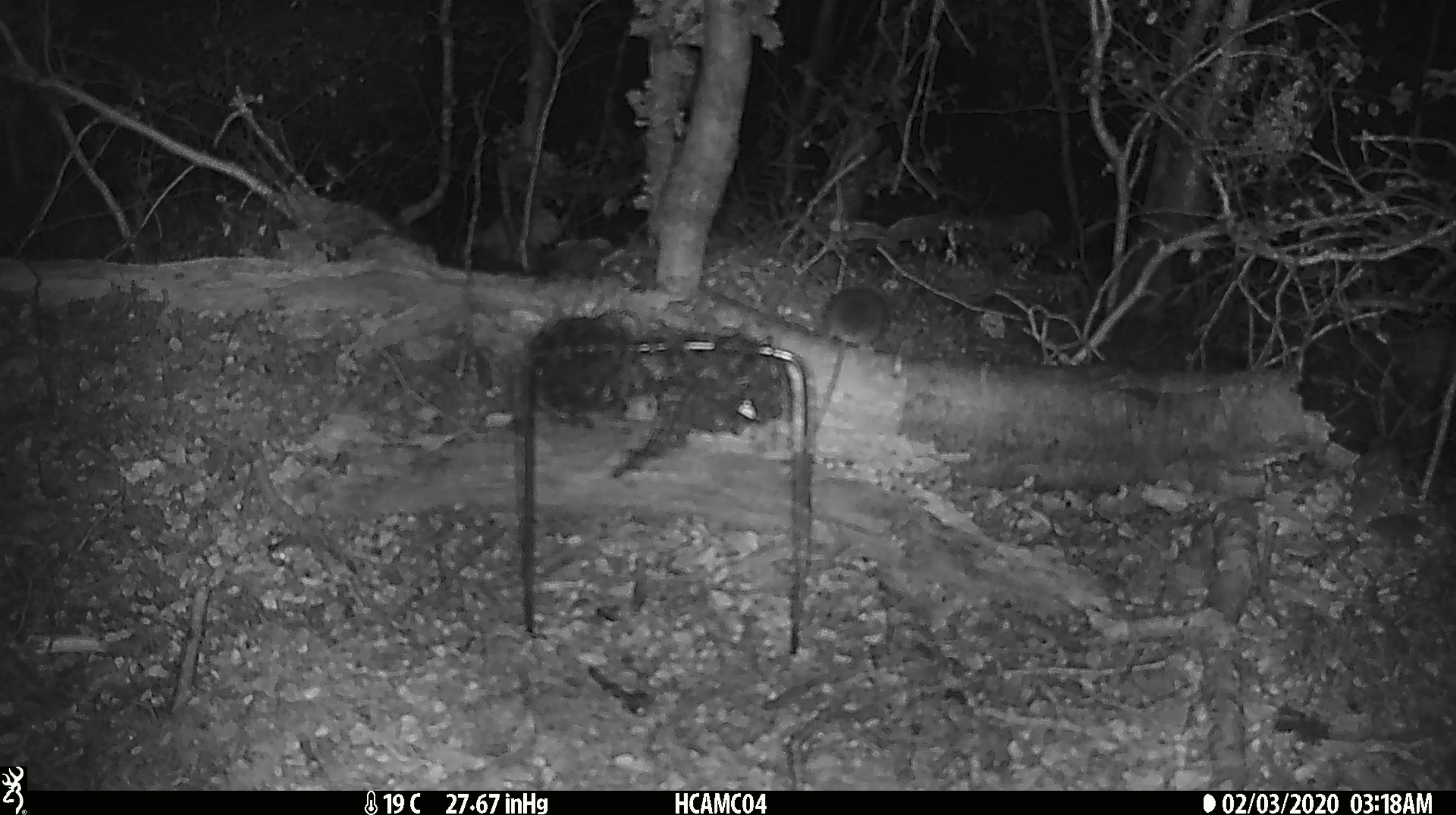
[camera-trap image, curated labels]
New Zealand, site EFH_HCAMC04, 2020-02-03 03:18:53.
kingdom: Animalia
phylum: Chordata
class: Mammalia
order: Rodentia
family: Muridae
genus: Mus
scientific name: Mus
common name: mouse